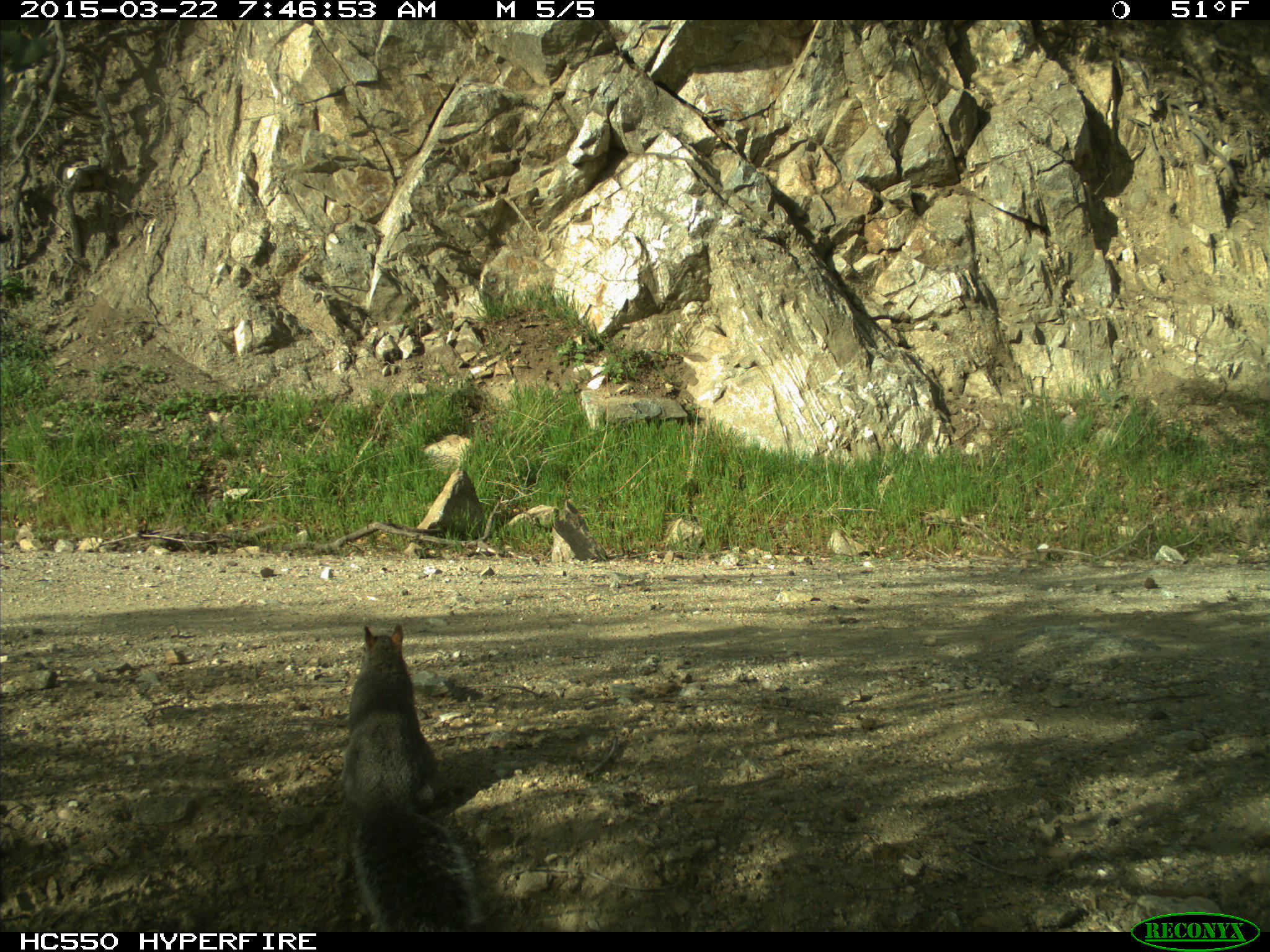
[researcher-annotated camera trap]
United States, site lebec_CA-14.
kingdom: Animalia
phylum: Chordata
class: Mammalia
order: Rodentia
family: Sciuridae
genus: Sciurus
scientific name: Sciurus carolinensis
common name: eastern gray squirrel